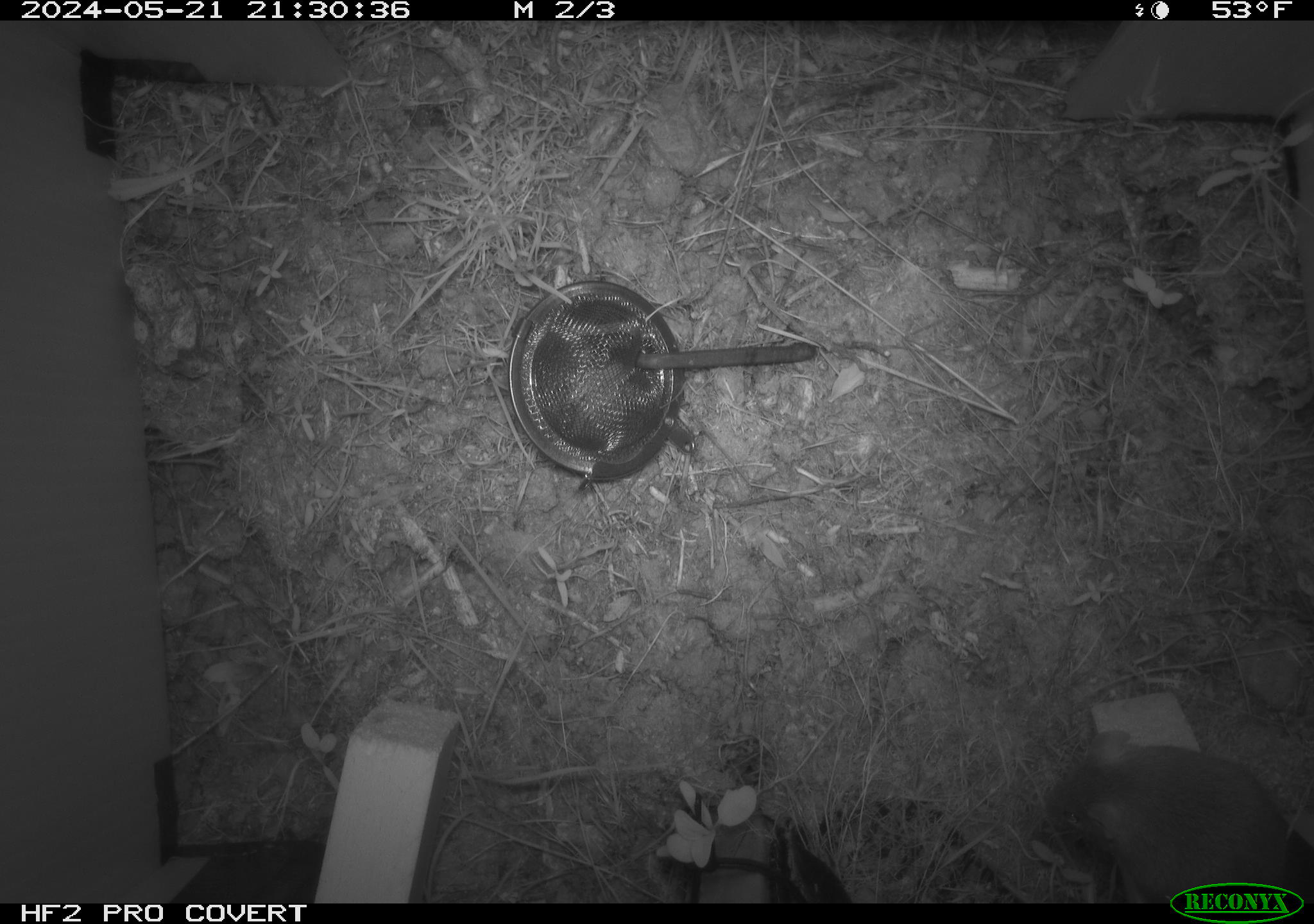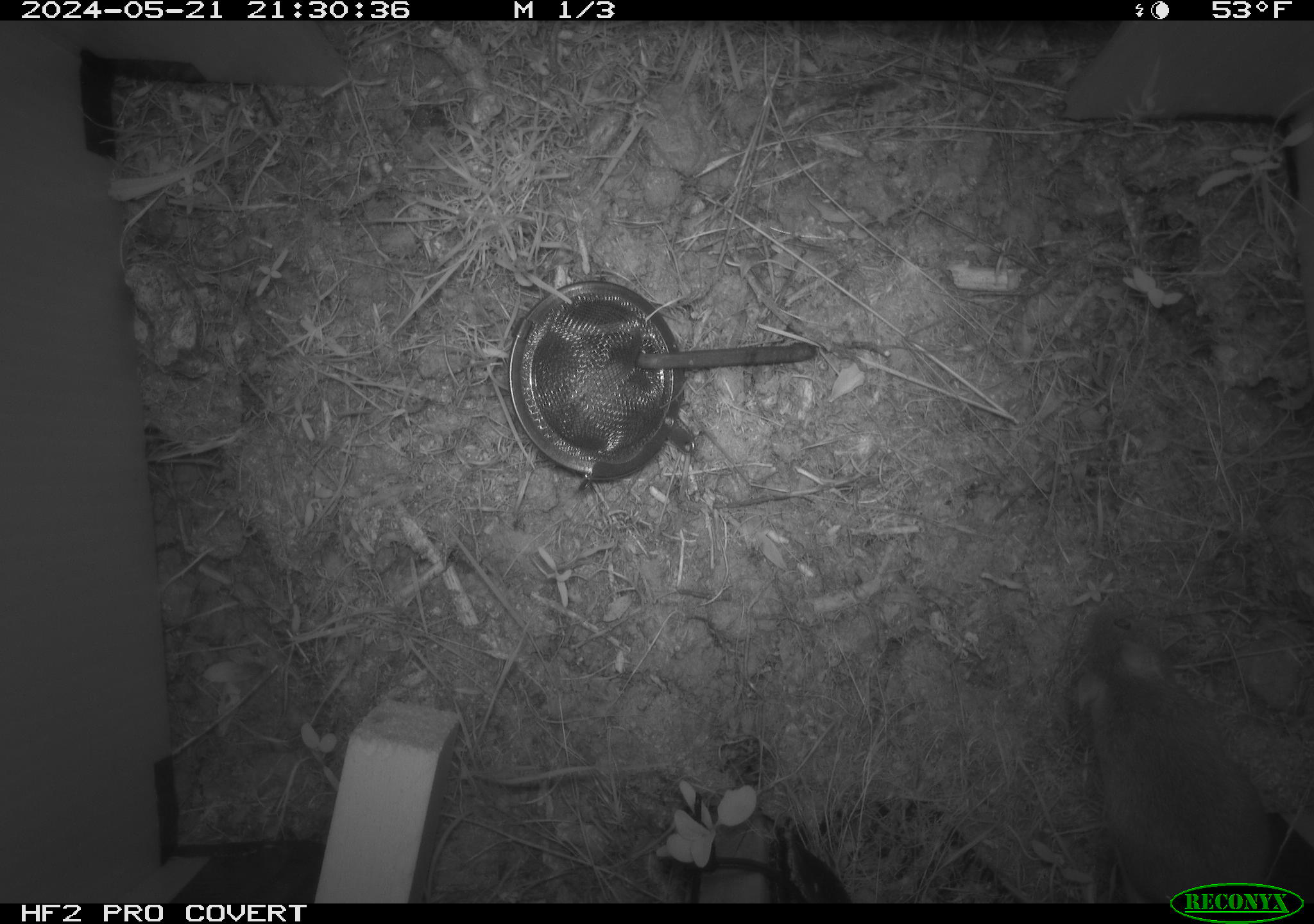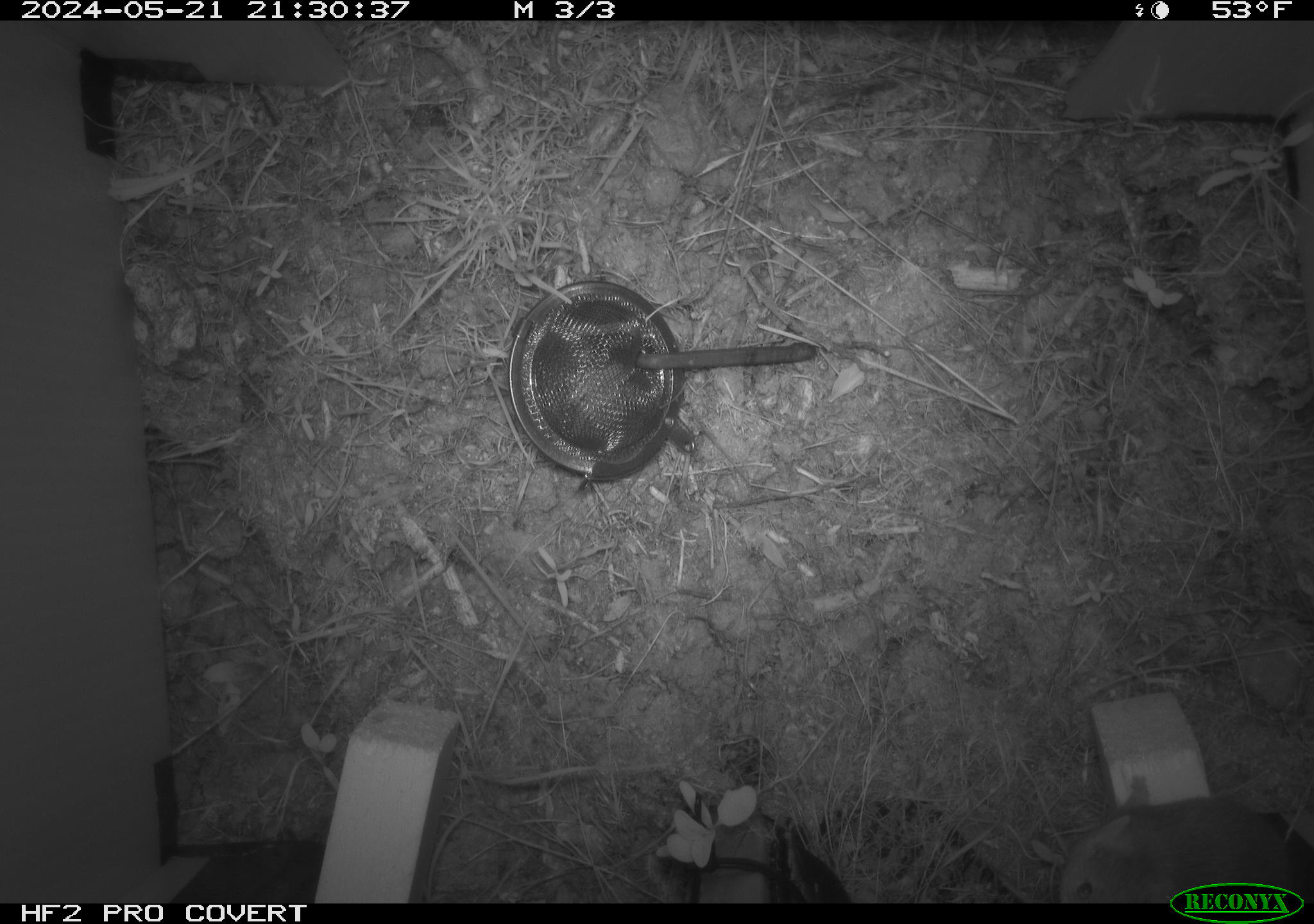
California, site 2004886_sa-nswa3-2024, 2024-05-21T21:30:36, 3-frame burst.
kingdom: Animalia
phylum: Chordata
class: Mammalia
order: Rodentia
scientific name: Rodentia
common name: rodent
Rodent (Rodentia).